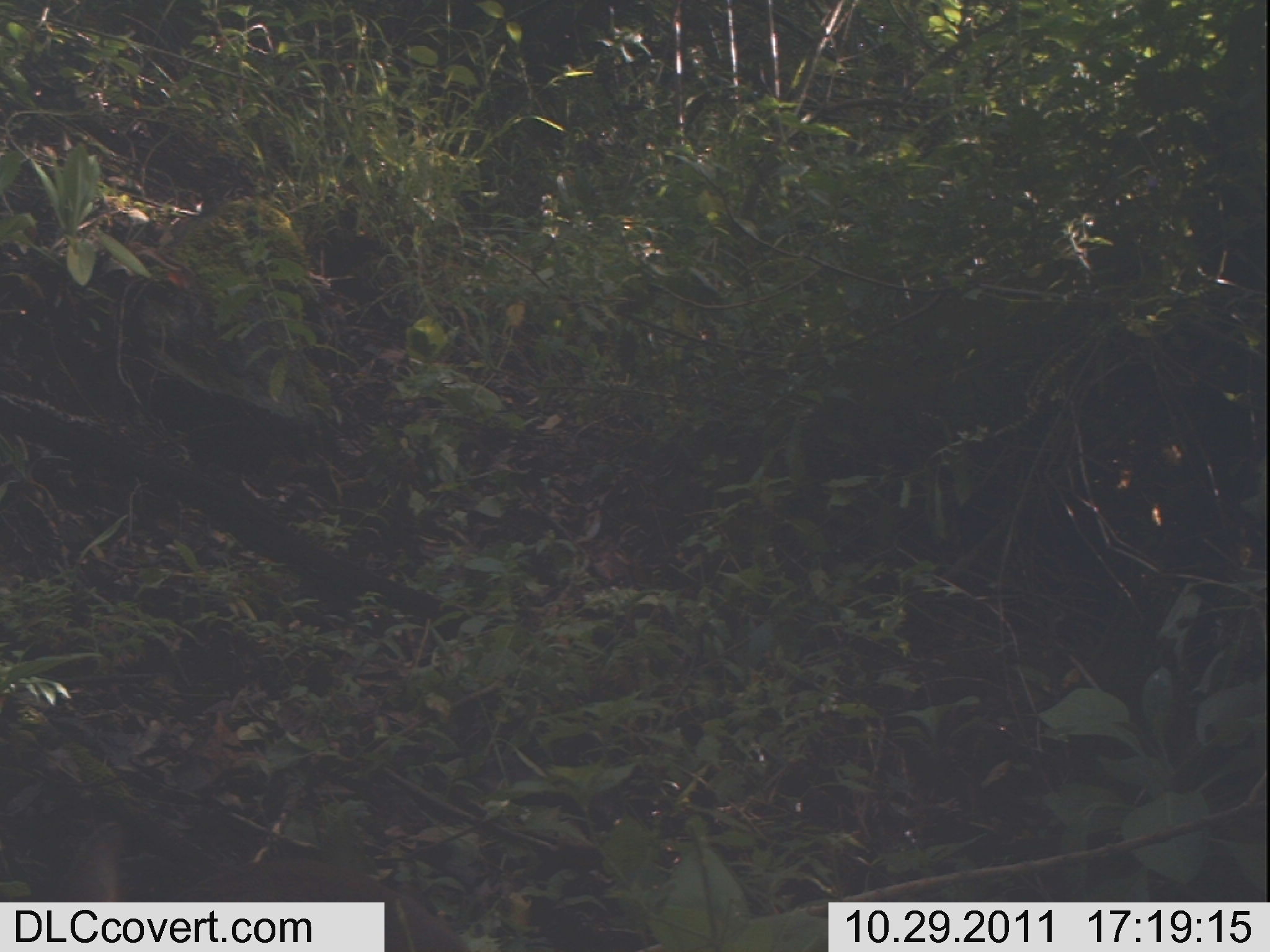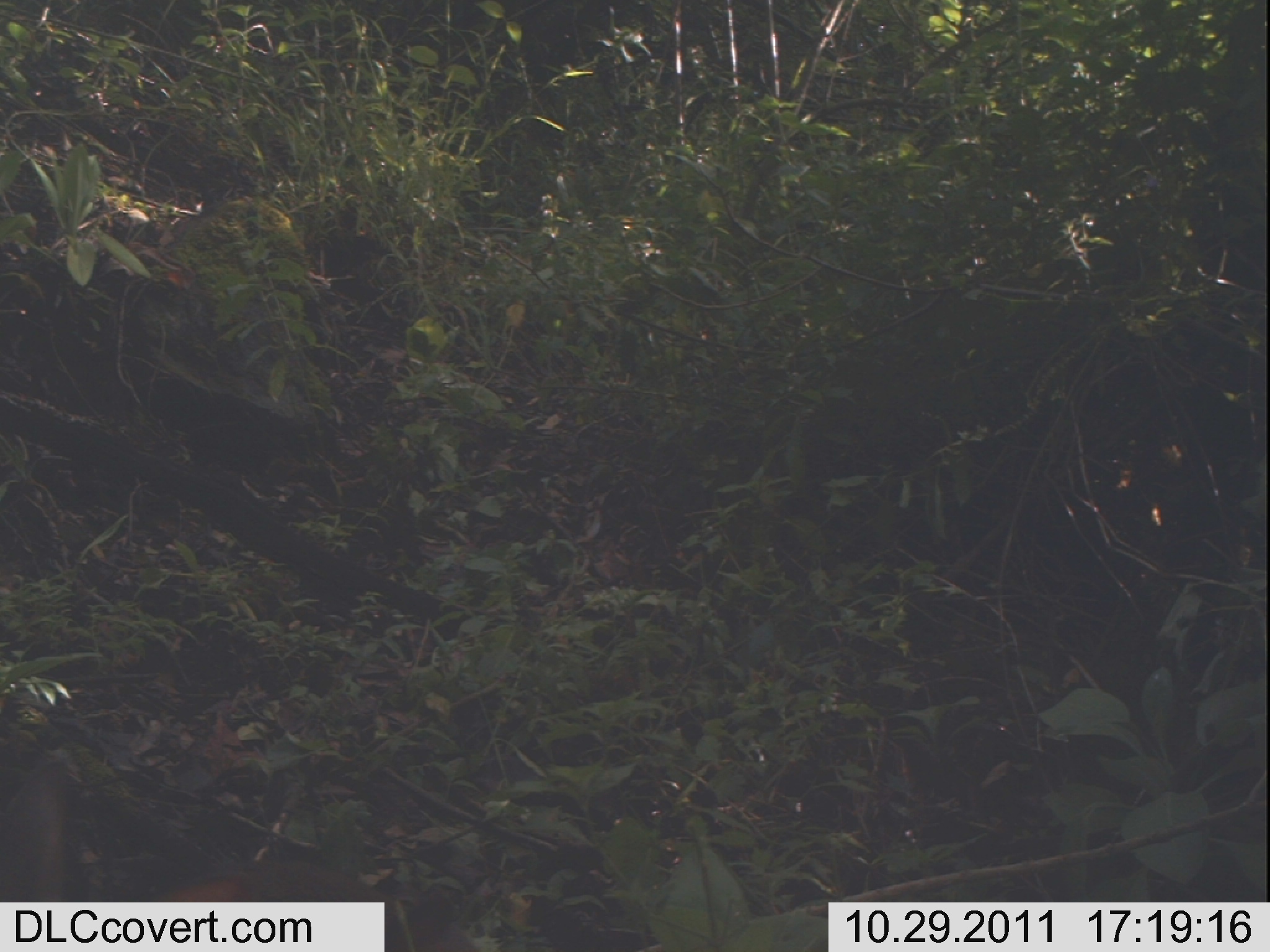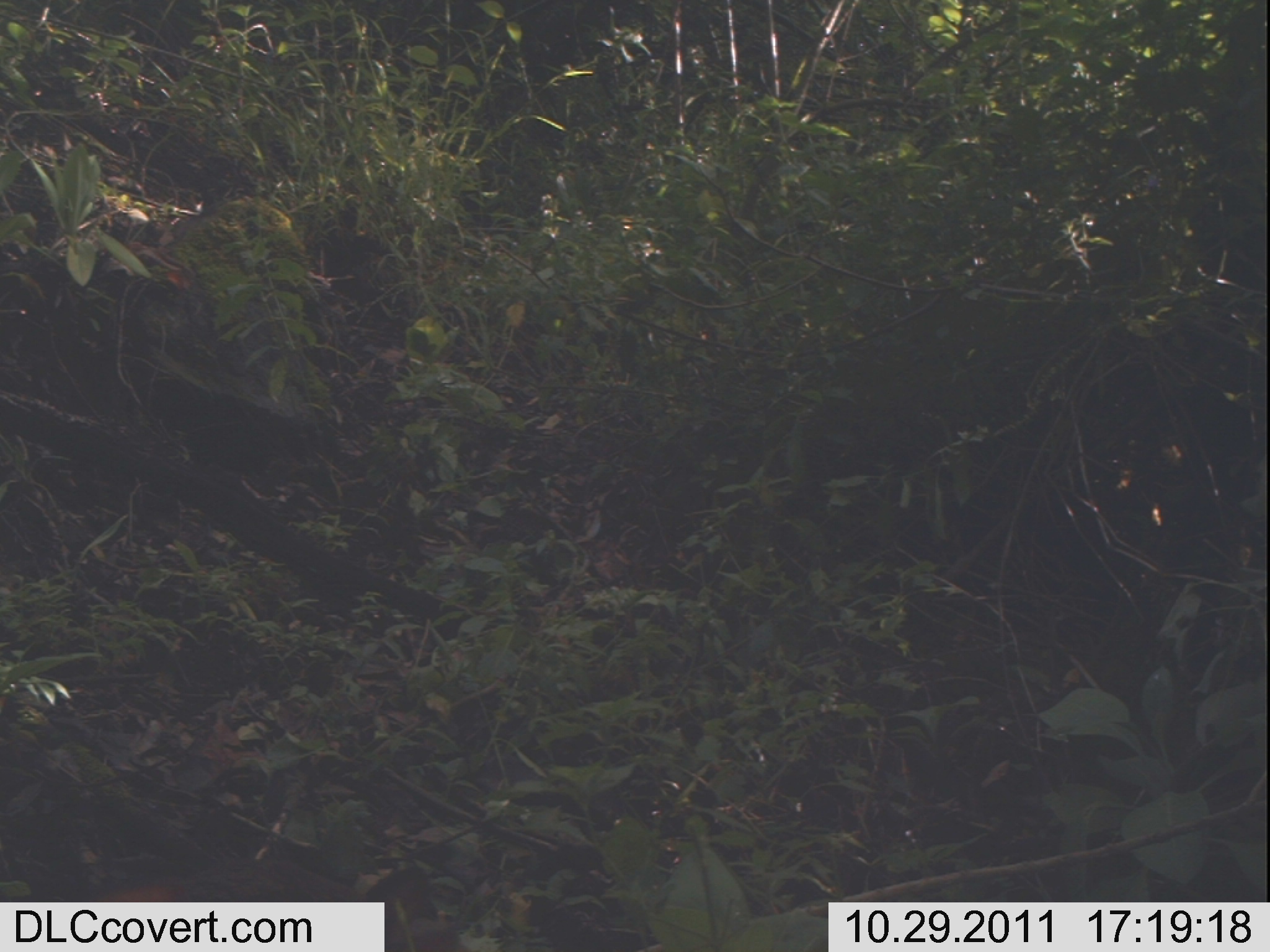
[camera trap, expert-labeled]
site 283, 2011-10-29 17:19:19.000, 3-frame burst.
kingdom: Animalia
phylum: Chordata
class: Mammalia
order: Artiodactyla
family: Bovidae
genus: Nesotragus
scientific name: Nesotragus moschatus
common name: suni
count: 1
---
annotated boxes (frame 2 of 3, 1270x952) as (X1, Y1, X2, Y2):
nesotragus moschatus: (0, 755, 483, 952)